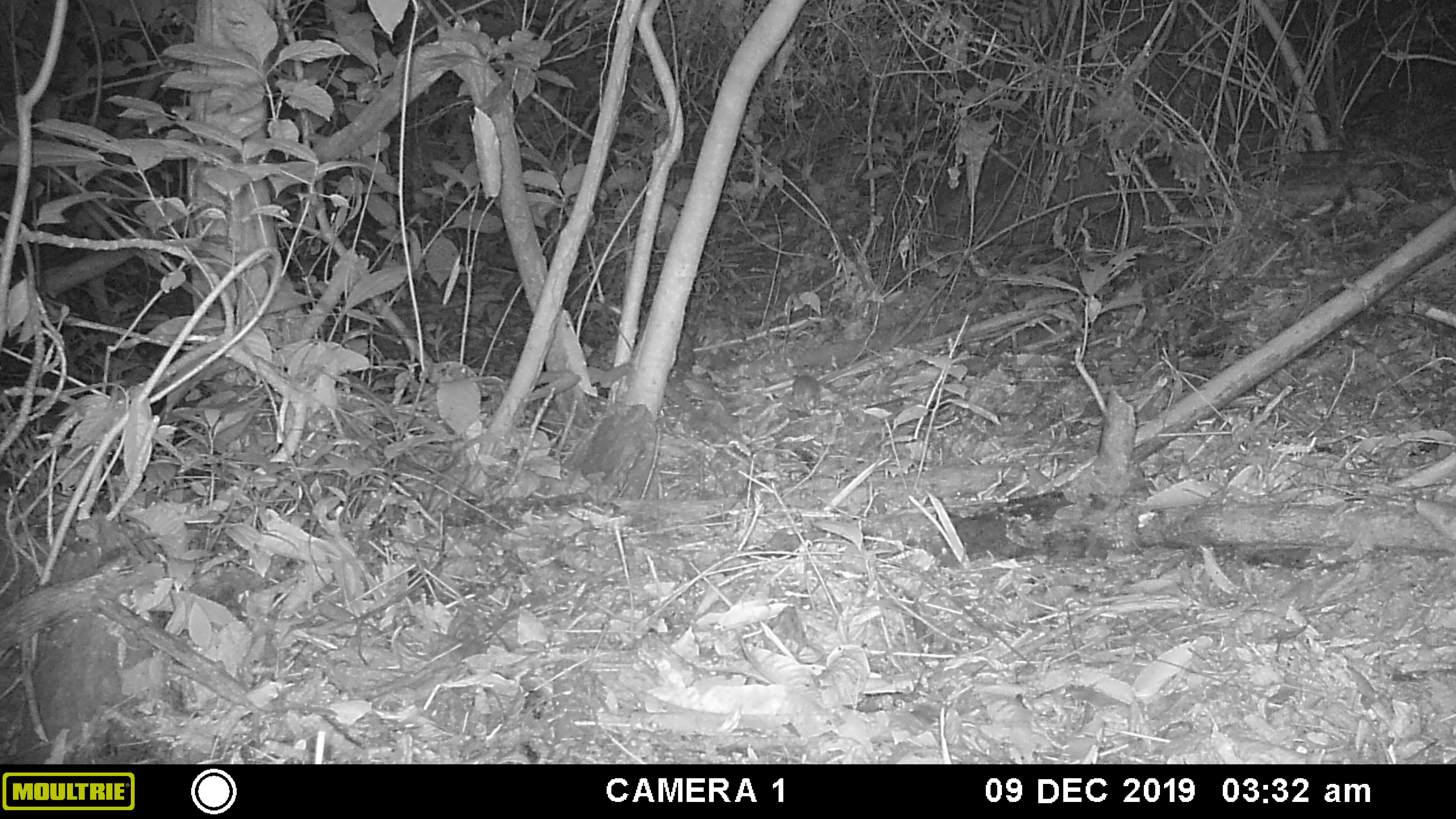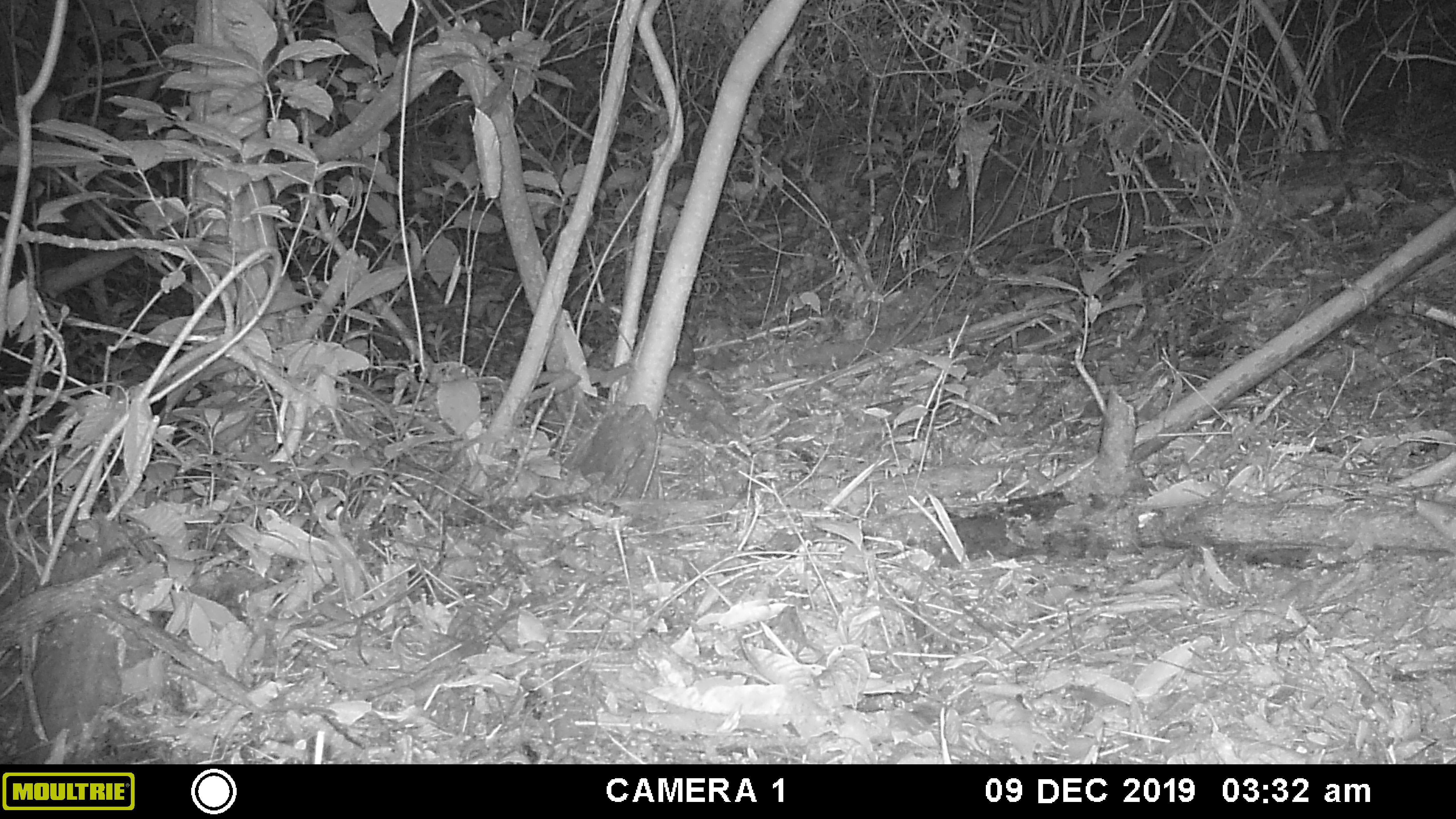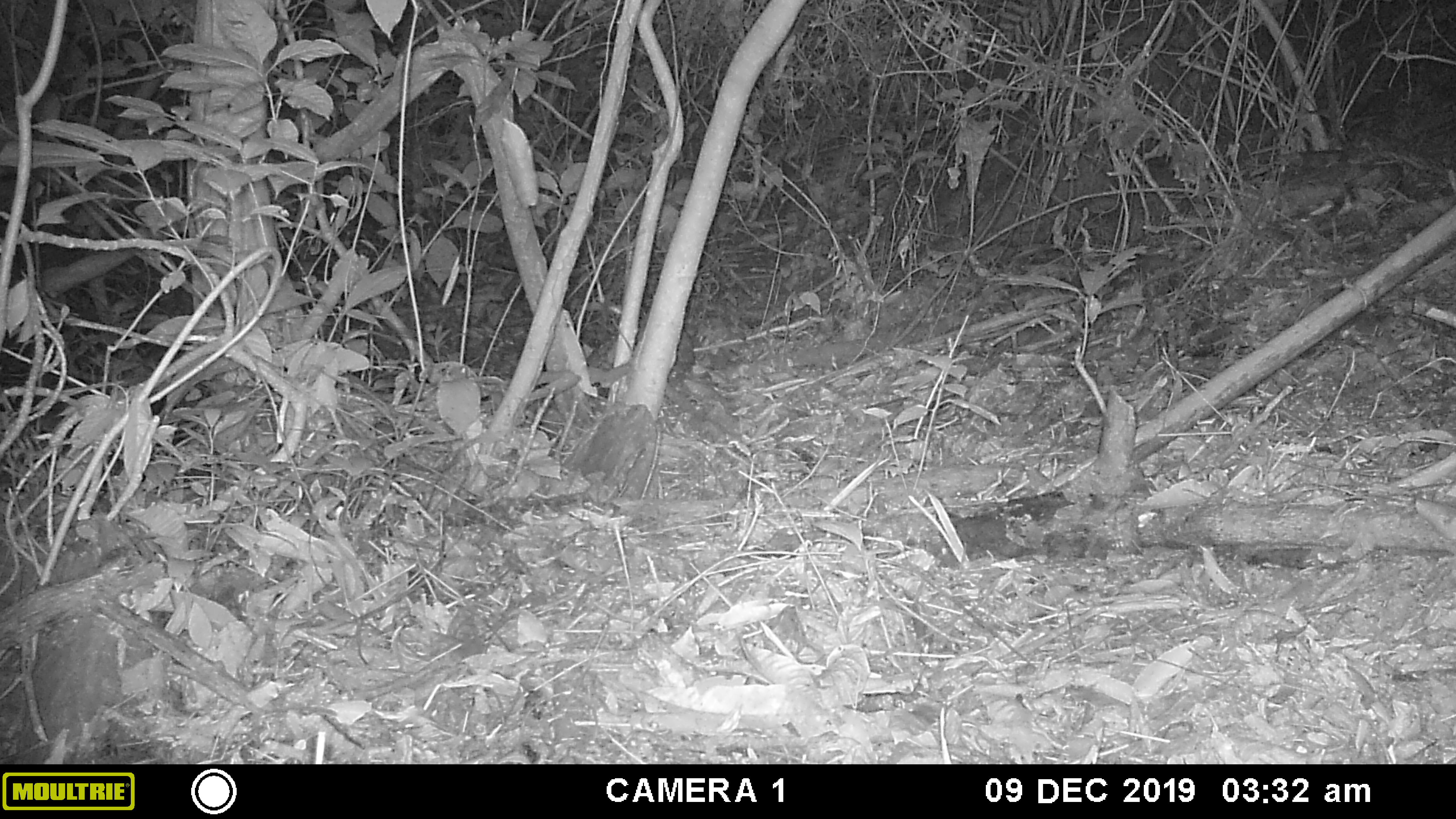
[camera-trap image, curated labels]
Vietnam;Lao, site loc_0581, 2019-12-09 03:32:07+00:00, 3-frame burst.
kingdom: Animalia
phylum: Chordata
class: Mammalia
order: Rodentia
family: Muridae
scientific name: Muridae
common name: old-world mice and rats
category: unidentified murid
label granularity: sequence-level